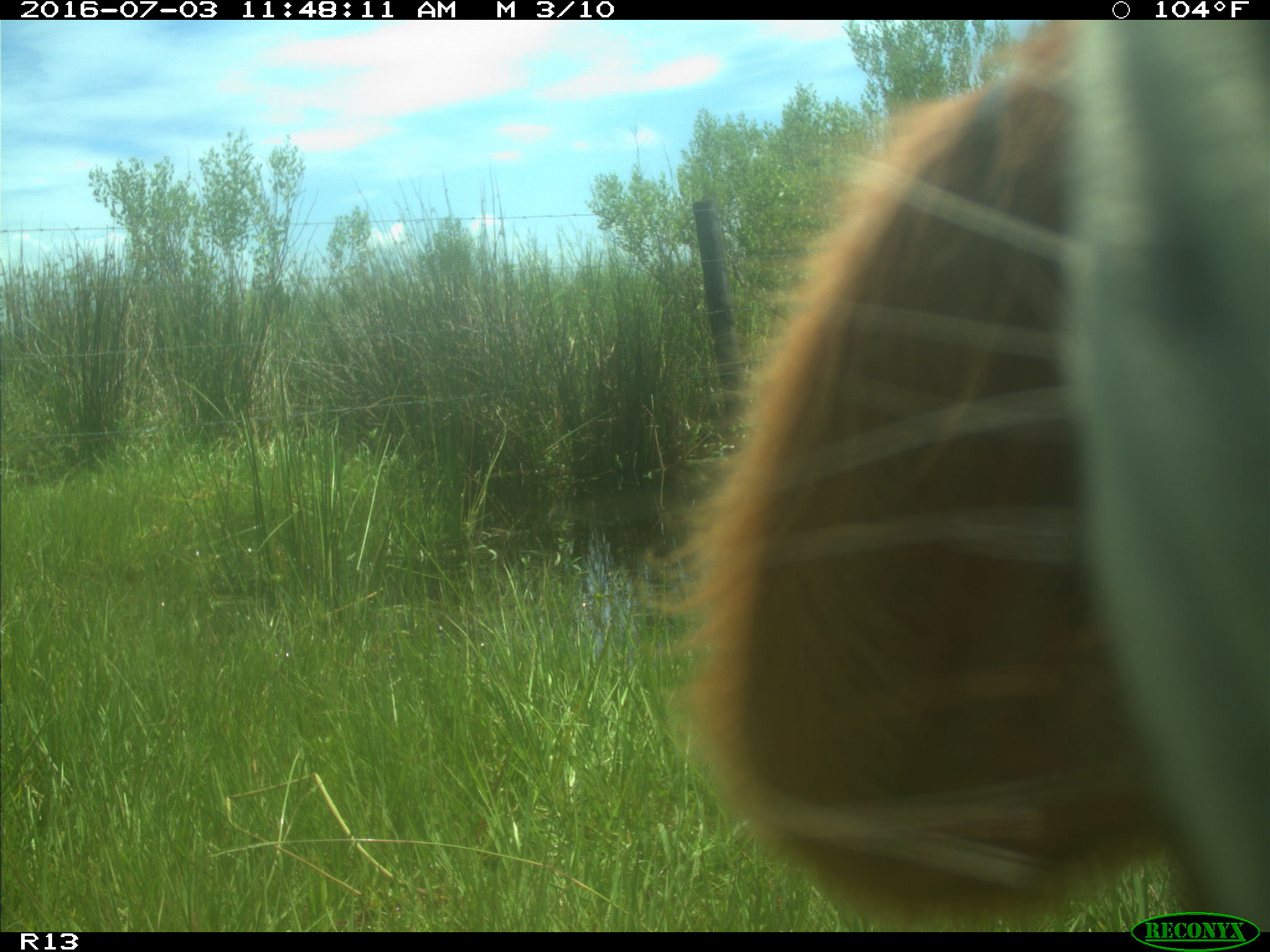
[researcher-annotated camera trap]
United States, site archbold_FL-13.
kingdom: Animalia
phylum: Chordata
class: Mammalia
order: Artiodactyla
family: Bovidae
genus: Bos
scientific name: Bos taurus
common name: domestic cow